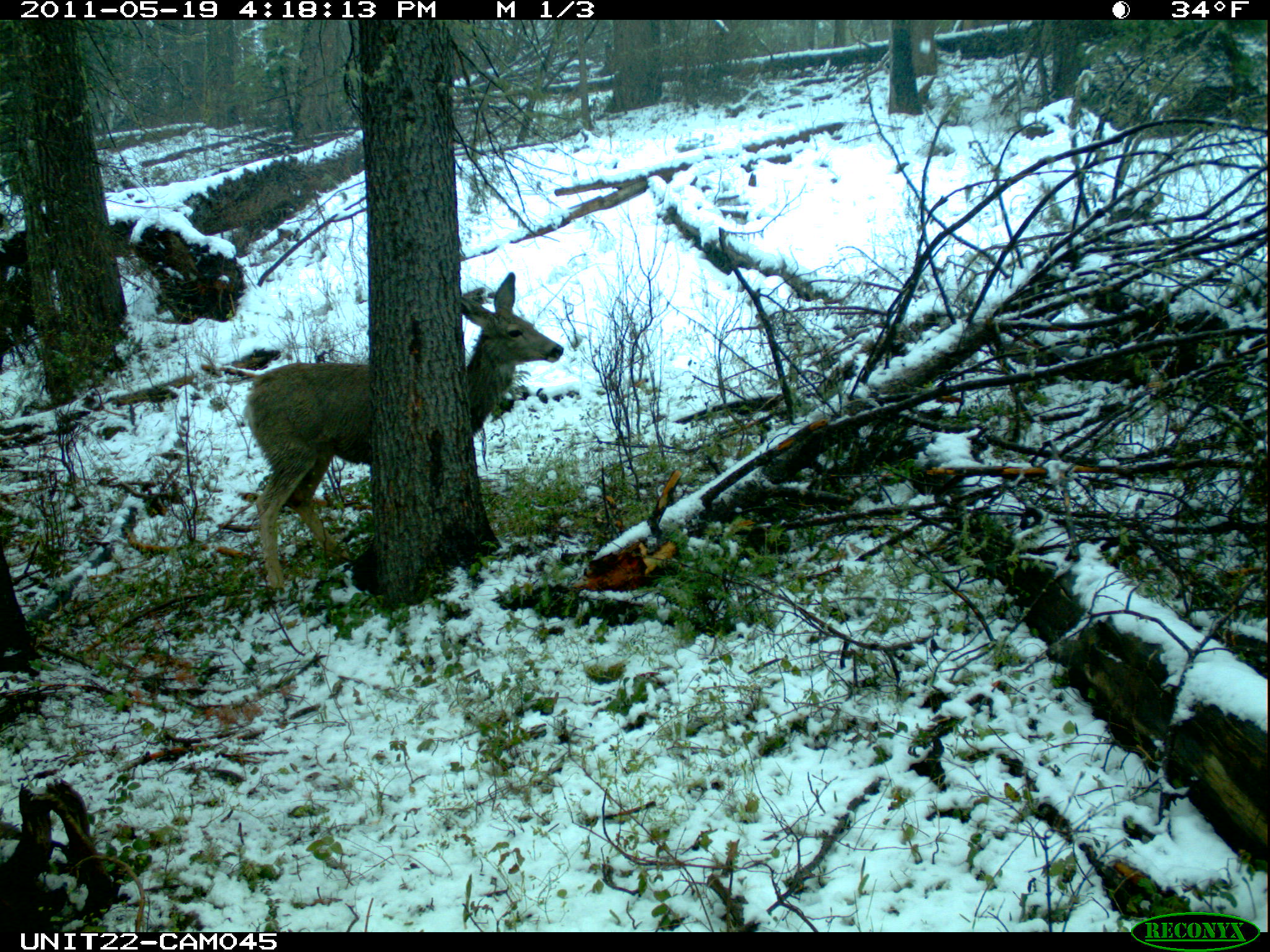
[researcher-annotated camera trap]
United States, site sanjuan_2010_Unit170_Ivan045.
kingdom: Animalia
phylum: Chordata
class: Mammalia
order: Artiodactyla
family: Cervidae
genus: Odocoileus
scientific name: Odocoileus hemionus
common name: mule deer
Odocoileus hemionus (mule deer).